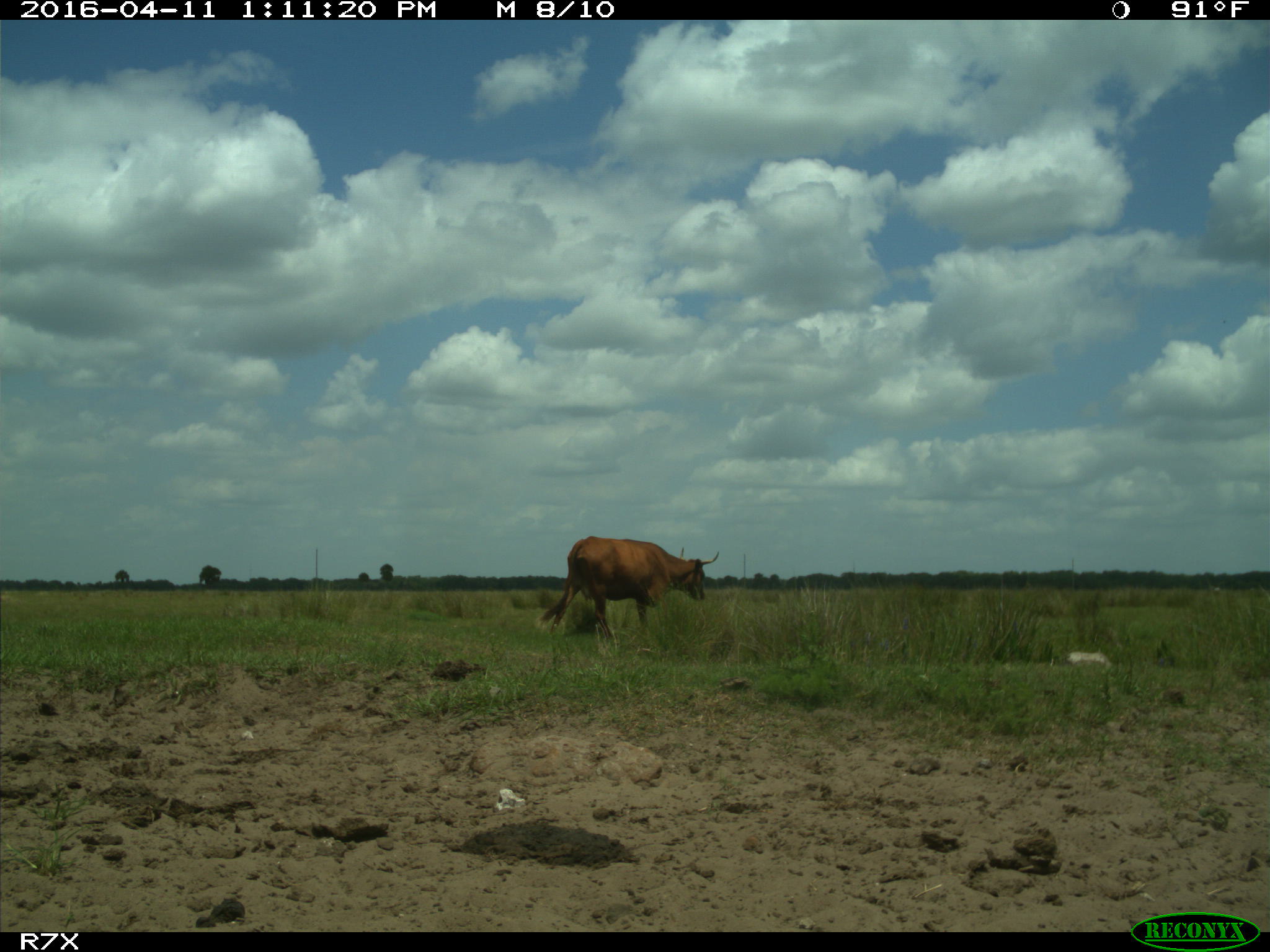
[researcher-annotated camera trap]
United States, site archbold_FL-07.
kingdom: Animalia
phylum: Chordata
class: Mammalia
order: Artiodactyla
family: Bovidae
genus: Bos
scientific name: Bos taurus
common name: domestic cow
Bos taurus (domestic cow).